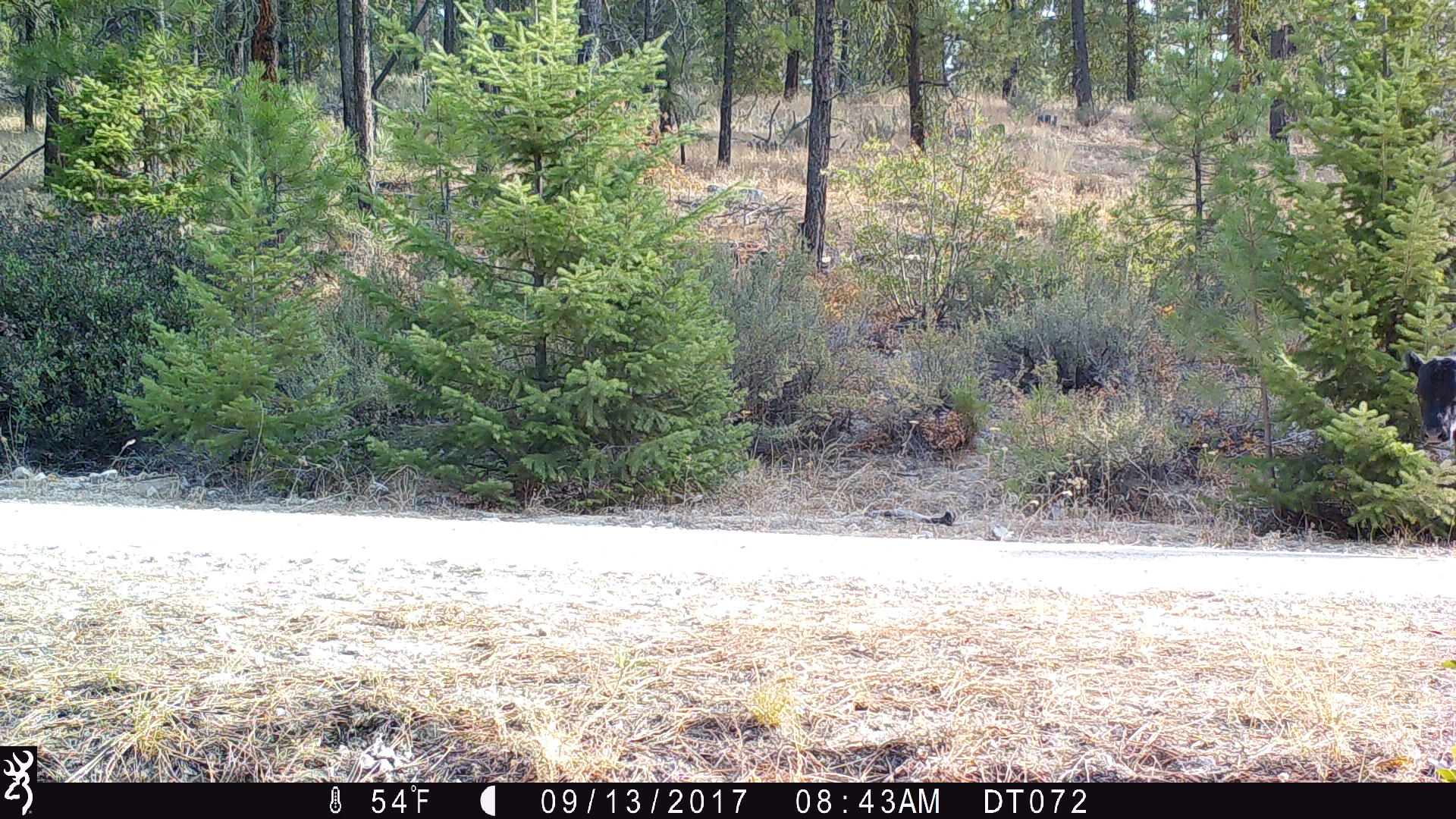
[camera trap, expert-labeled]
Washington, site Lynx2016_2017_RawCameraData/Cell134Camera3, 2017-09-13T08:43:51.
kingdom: Animalia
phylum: Chordata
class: Mammalia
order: Artiodactyla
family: Bovidae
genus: Bos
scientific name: Bos taurus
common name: domestic cattle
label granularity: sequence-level